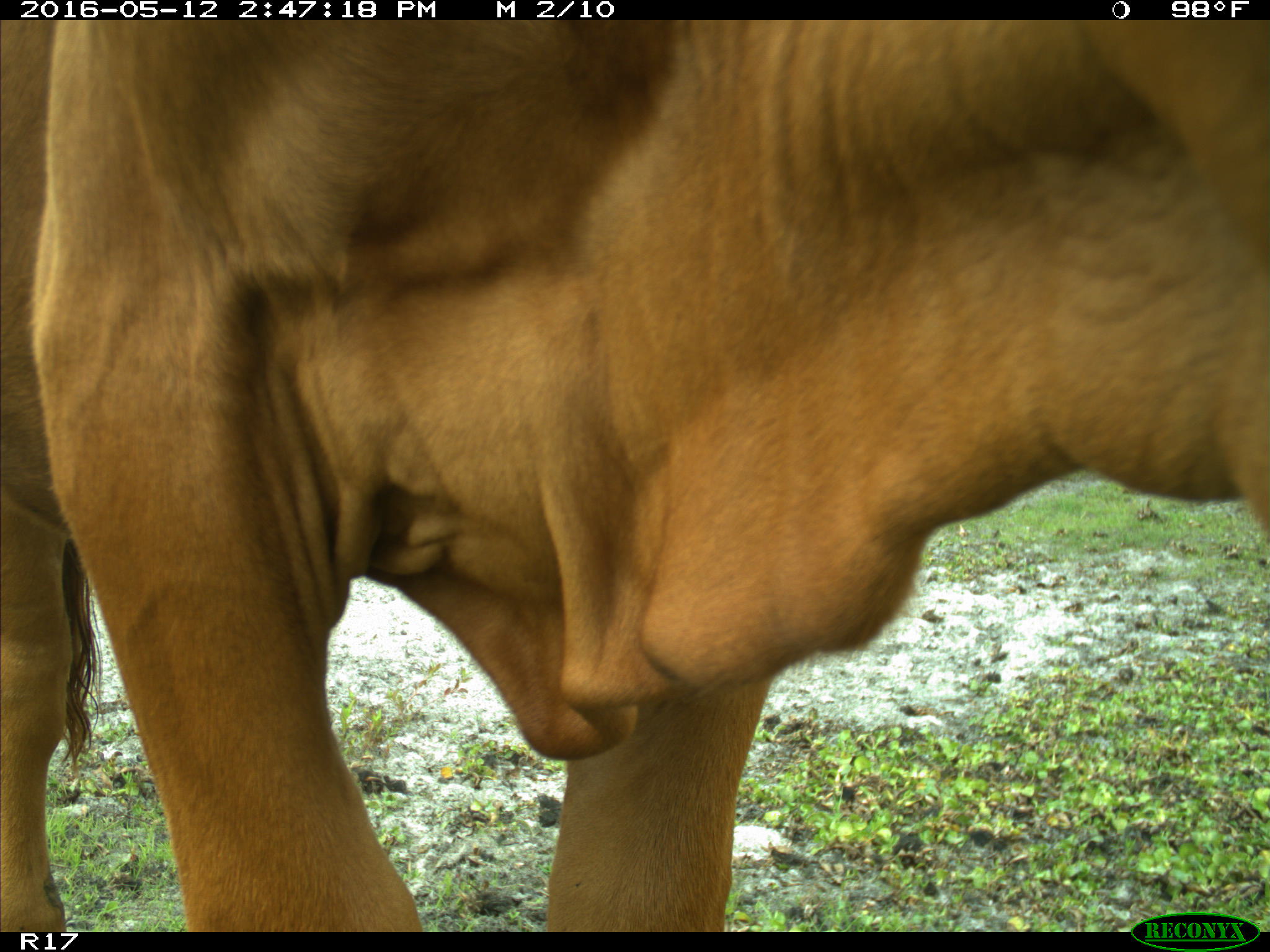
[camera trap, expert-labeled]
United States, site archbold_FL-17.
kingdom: Animalia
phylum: Chordata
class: Mammalia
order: Artiodactyla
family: Bovidae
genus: Bos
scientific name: Bos taurus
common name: domestic cow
Bos taurus (domestic cow).